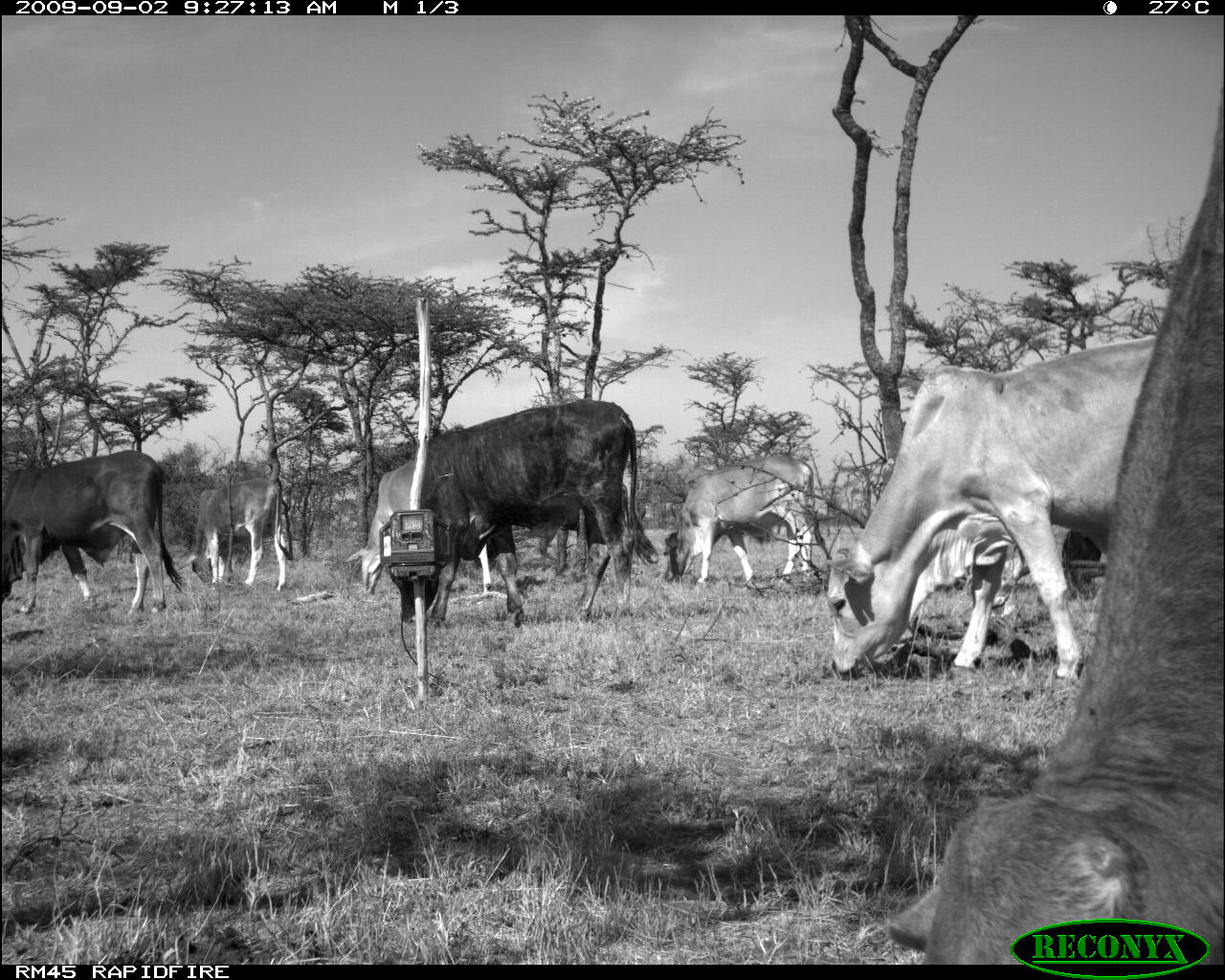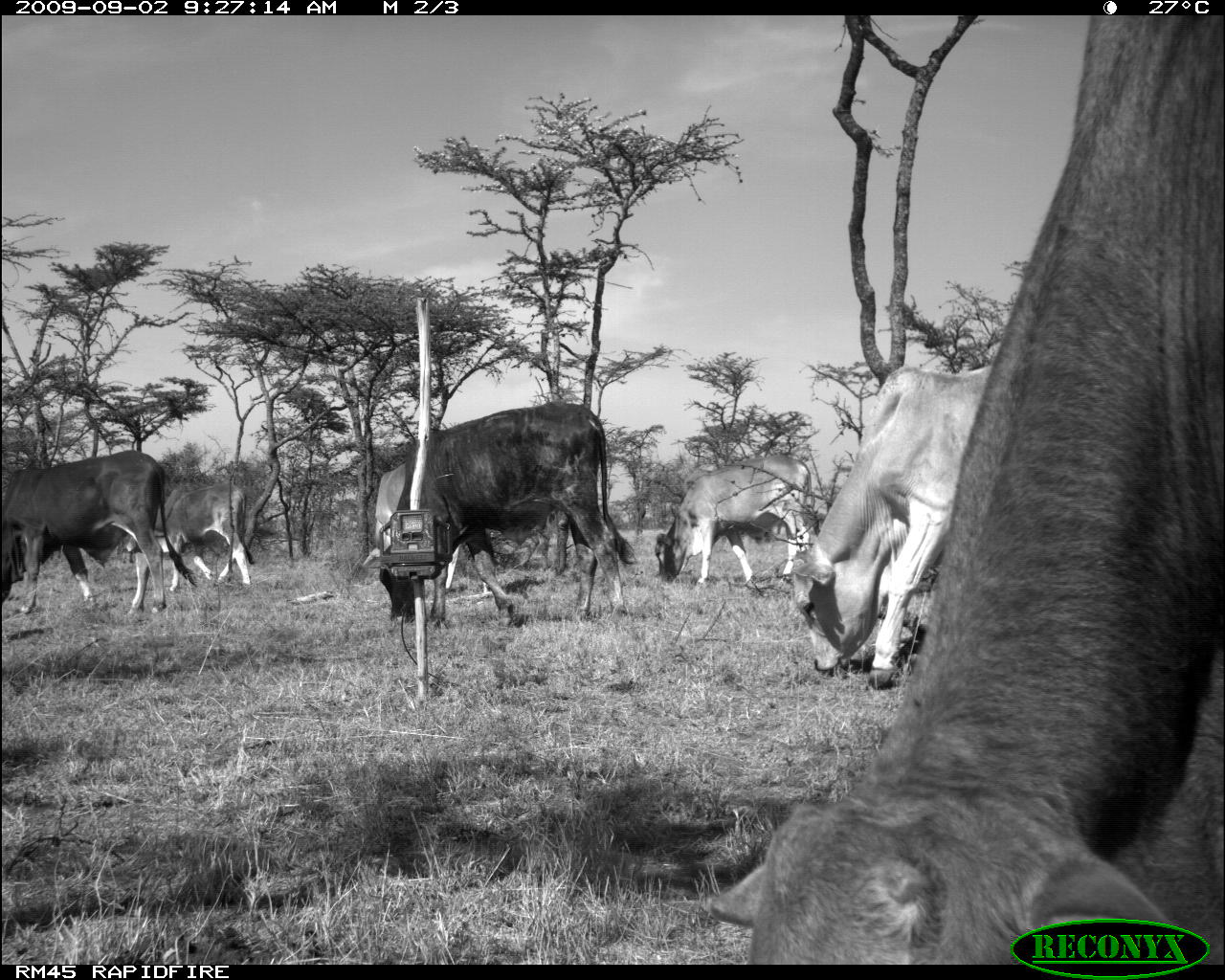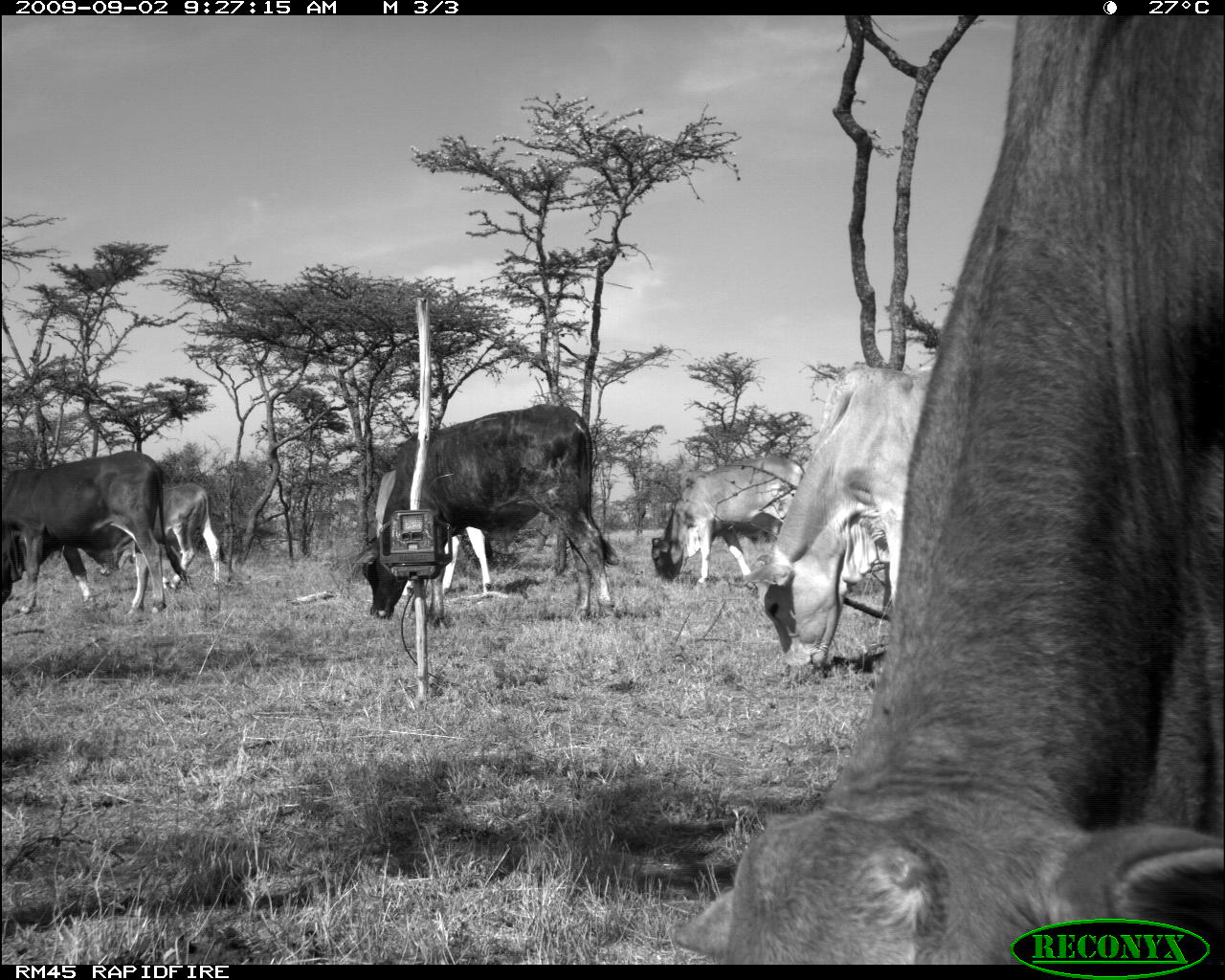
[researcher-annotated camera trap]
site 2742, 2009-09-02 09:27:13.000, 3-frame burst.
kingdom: Animalia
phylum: Chordata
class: Mammalia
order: Artiodactyla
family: Bovidae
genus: Bos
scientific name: Bos taurus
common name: domestic cattle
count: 6